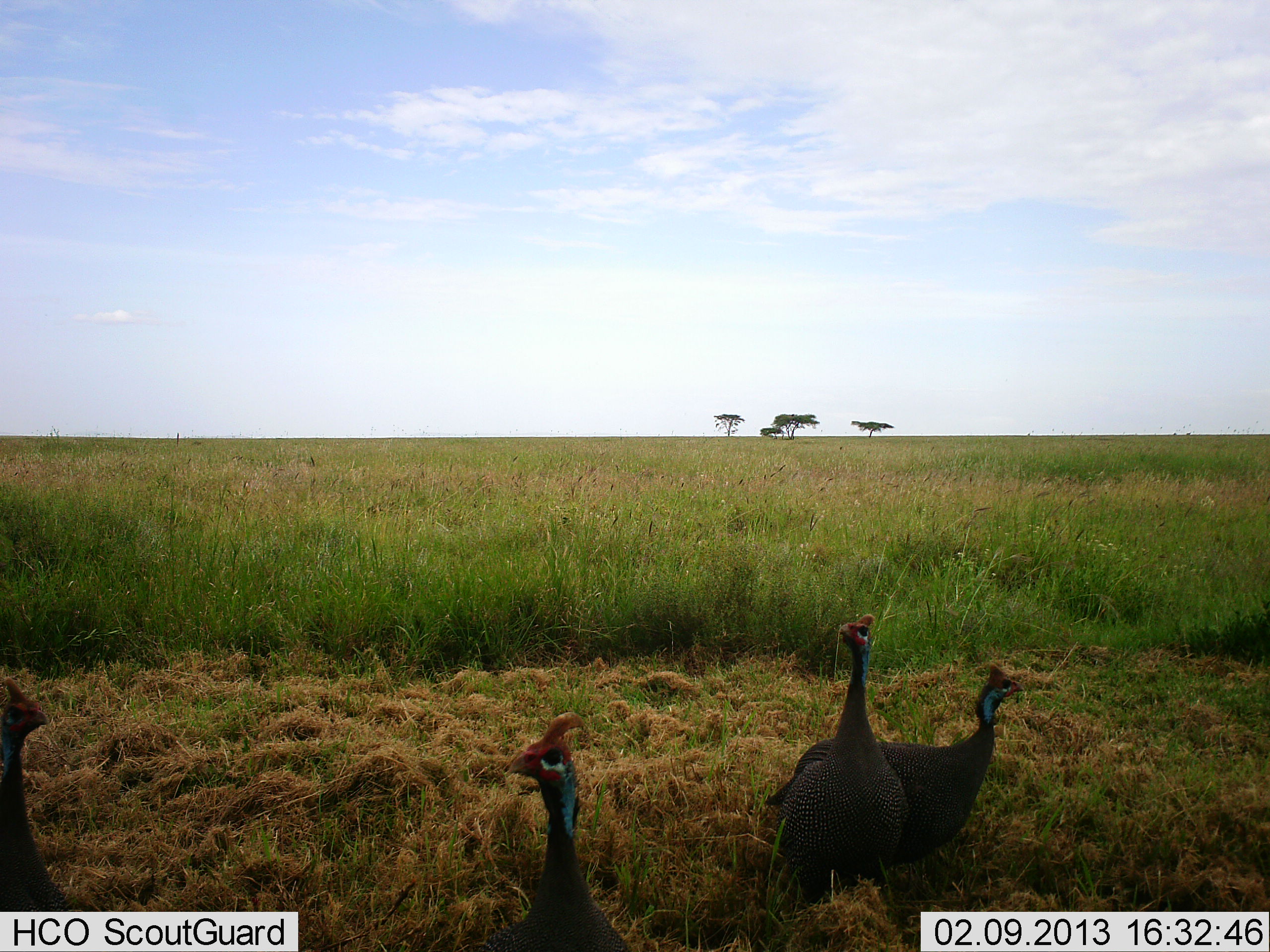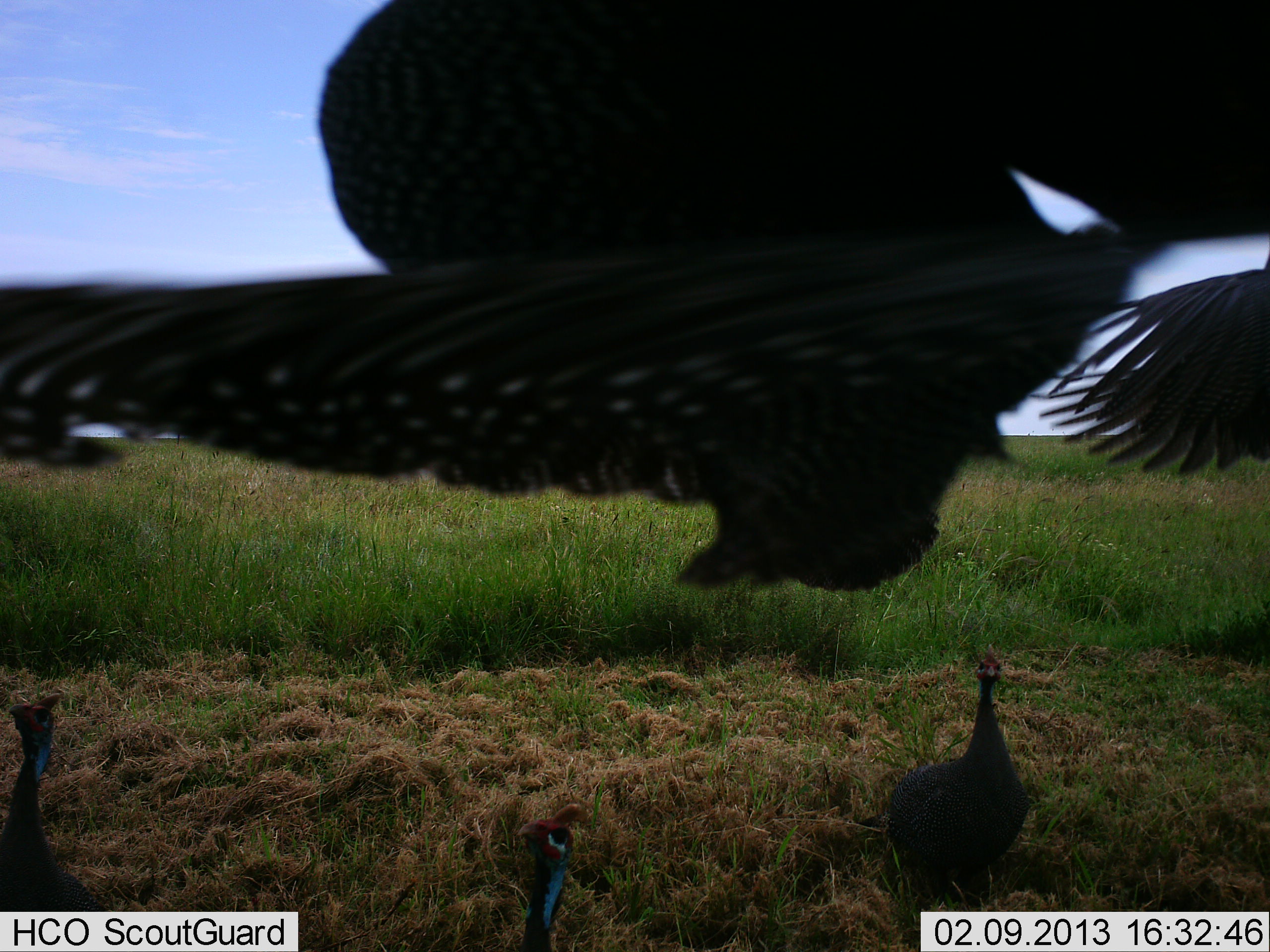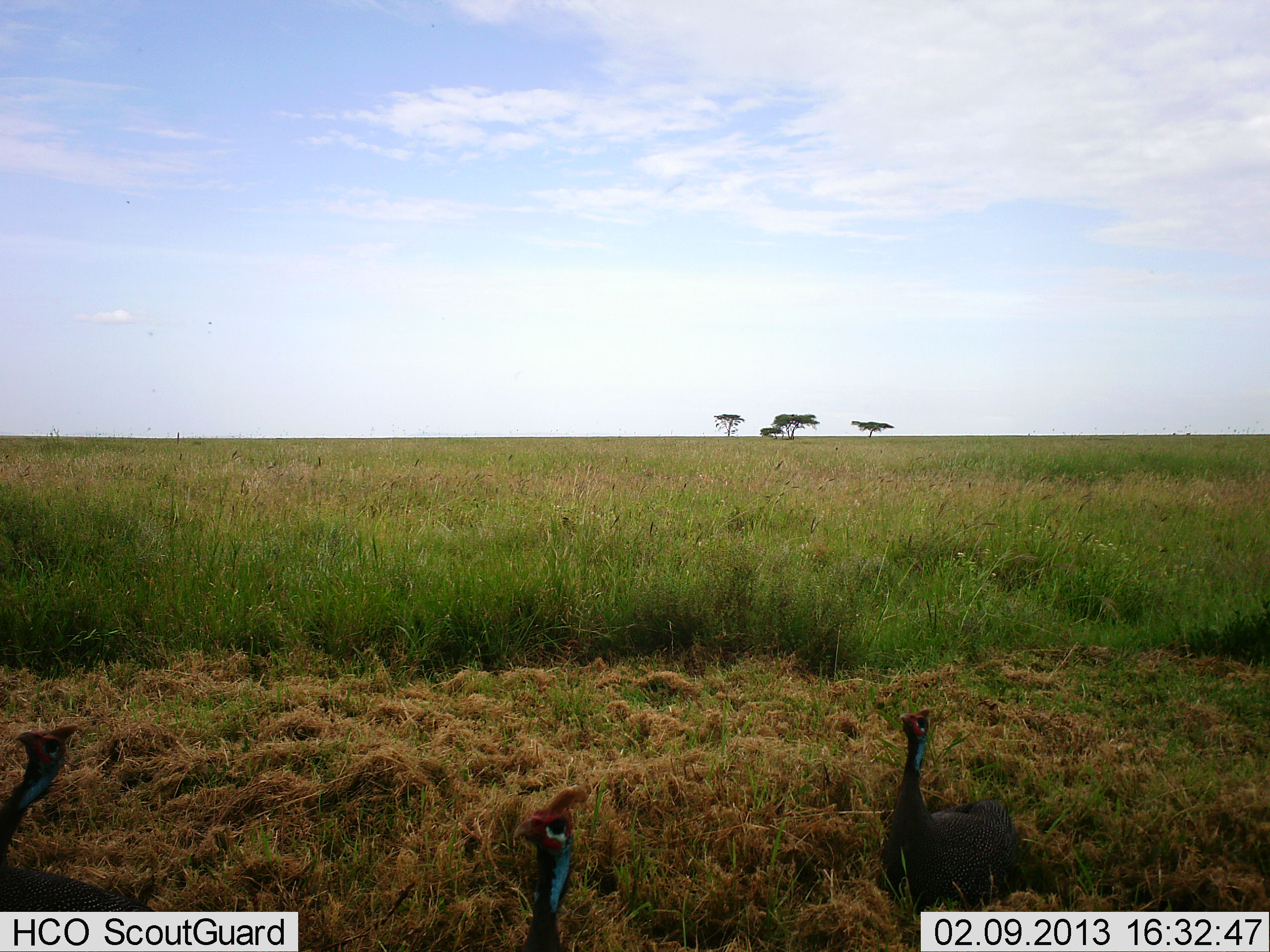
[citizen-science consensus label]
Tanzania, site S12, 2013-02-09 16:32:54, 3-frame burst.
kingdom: Animalia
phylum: Chordata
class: Aves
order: Galliformes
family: Numididae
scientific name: Numididae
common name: guinea fowl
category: guineafowl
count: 5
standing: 79%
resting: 0%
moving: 82%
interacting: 7%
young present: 0%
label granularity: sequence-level